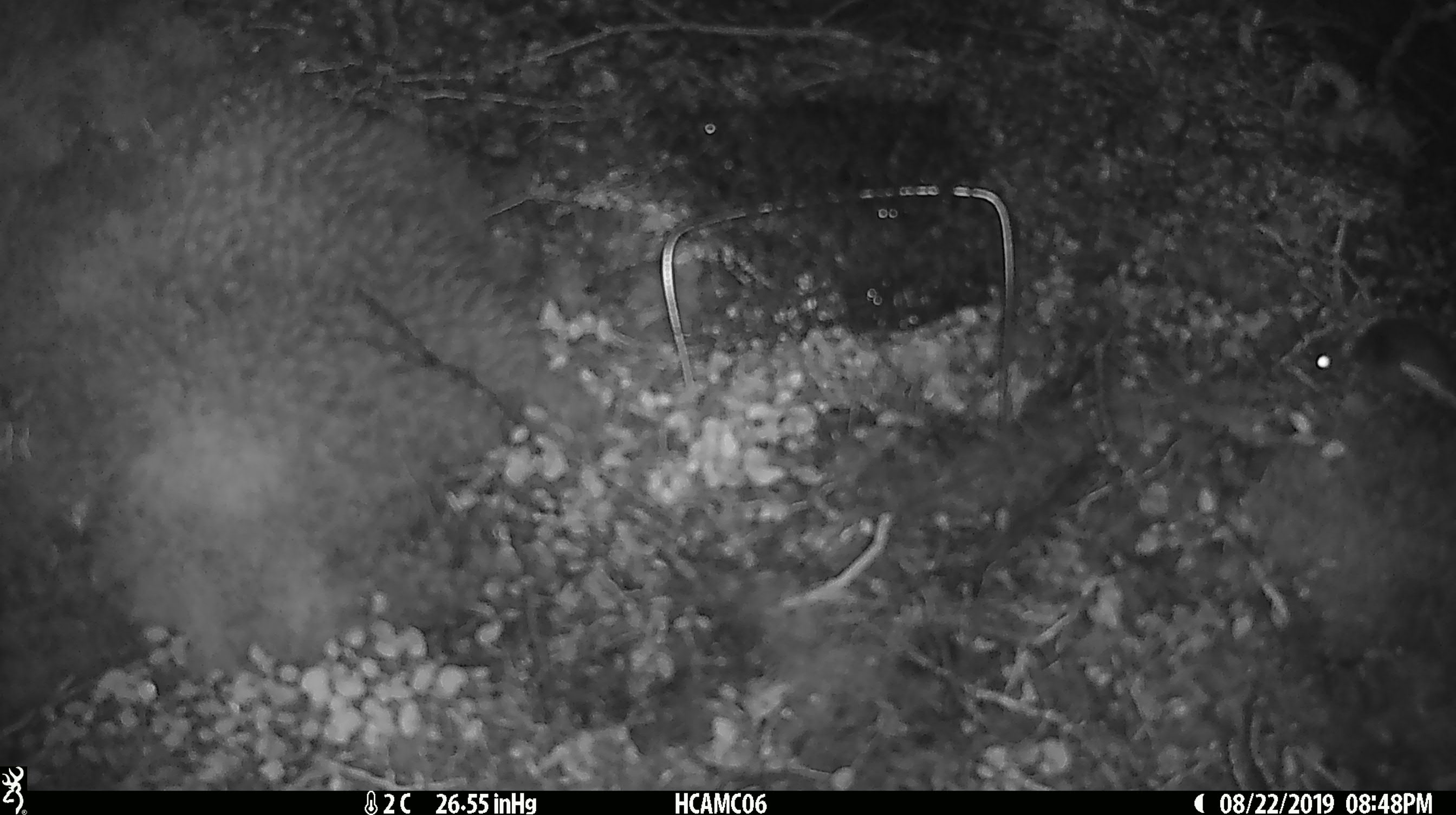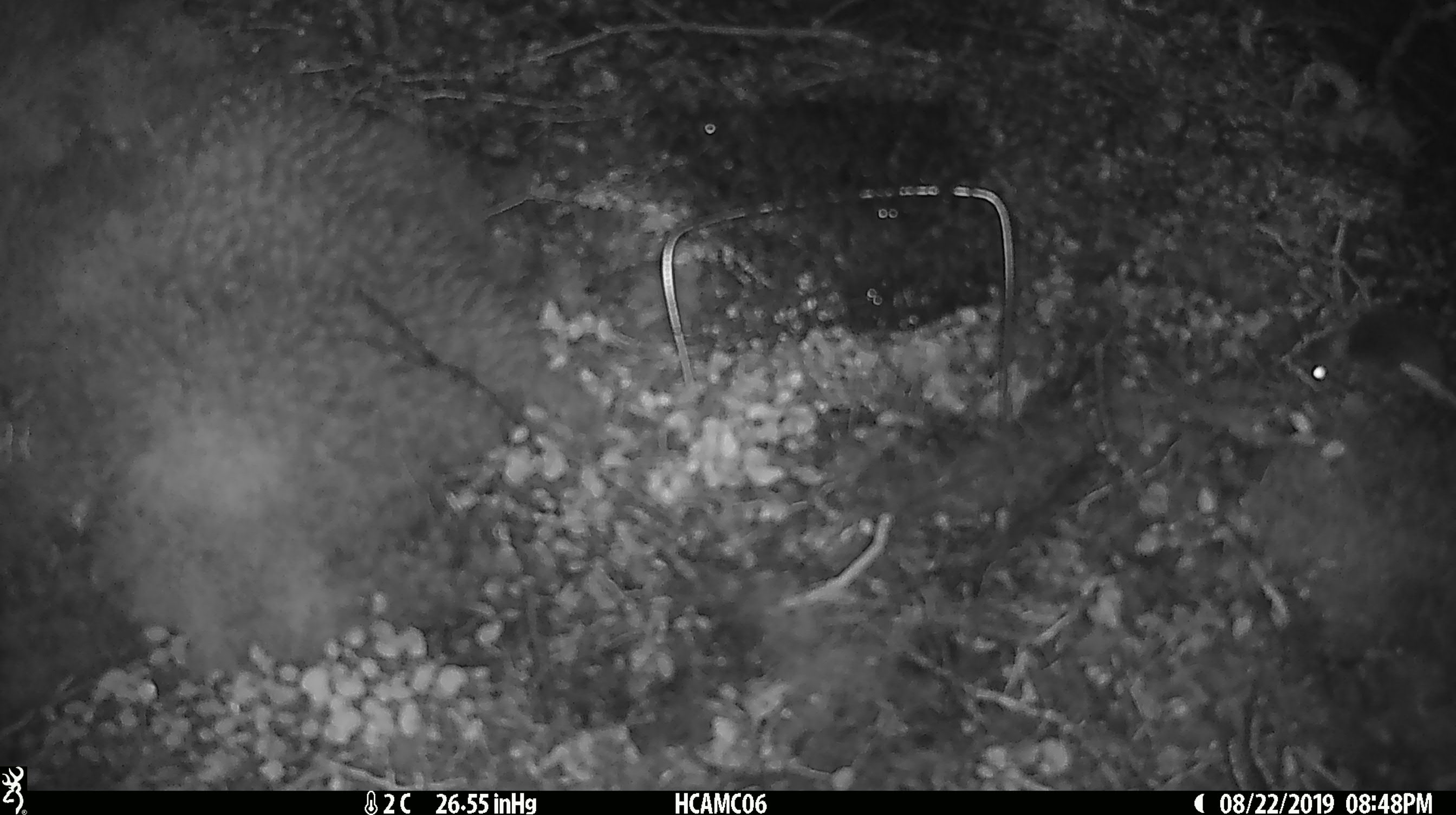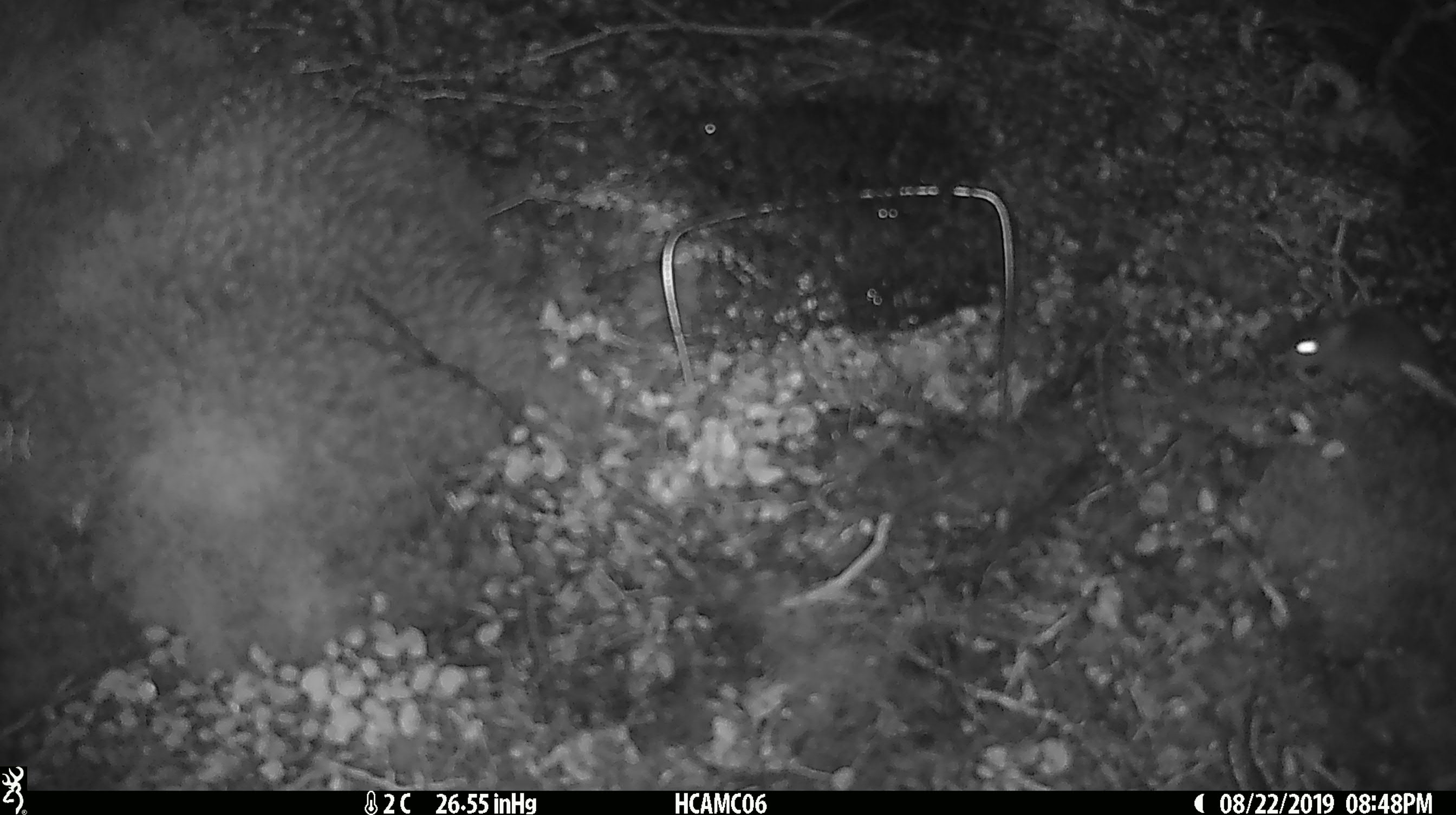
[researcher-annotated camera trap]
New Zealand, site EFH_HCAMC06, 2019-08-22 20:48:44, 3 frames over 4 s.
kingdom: Animalia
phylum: Chordata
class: Mammalia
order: Rodentia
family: Muridae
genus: Mus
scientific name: Mus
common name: mouse